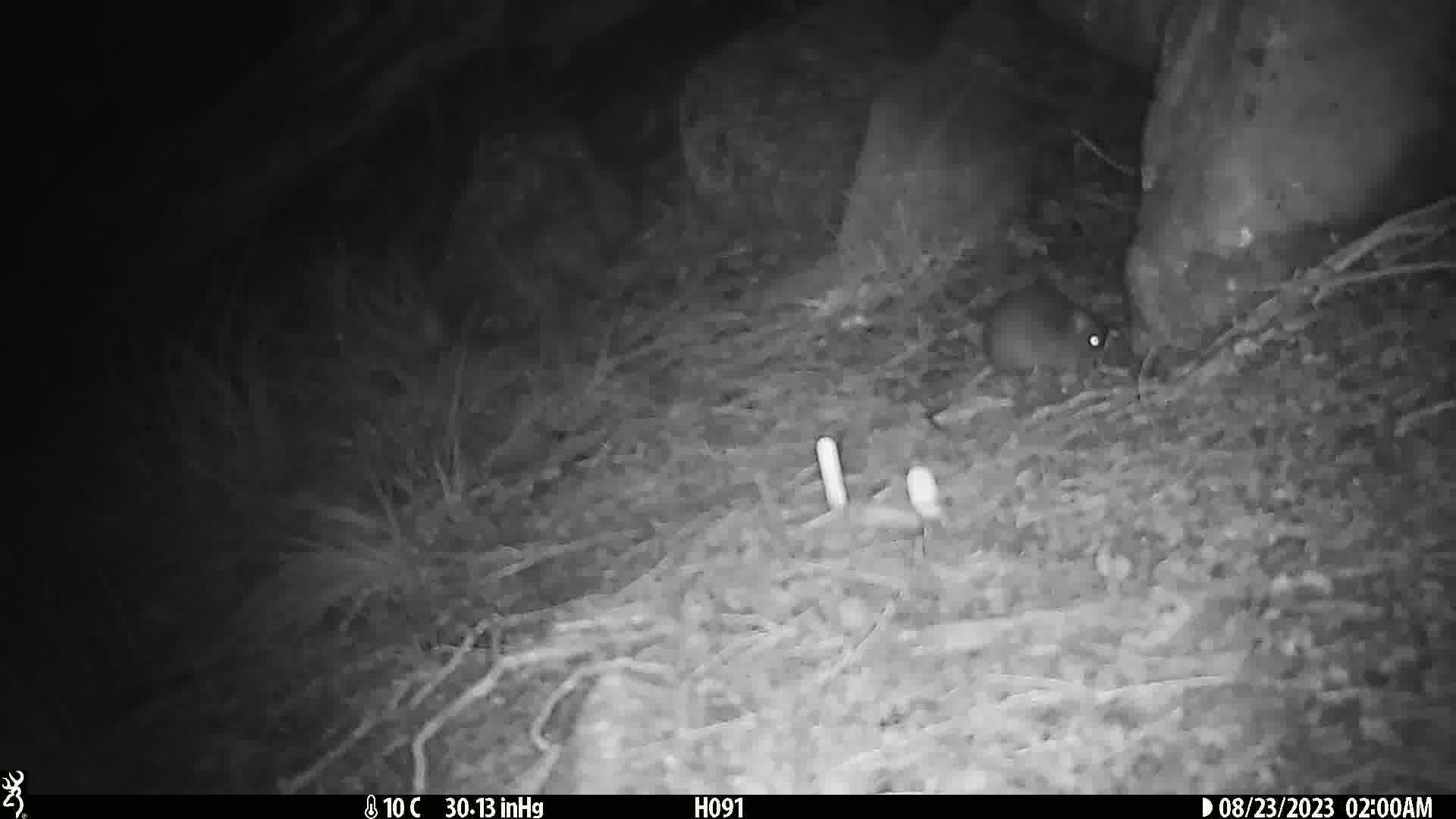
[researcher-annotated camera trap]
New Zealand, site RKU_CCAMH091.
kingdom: Animalia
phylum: Chordata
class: Mammalia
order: Rodentia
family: Muridae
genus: Rattus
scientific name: Rattus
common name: rat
Rat (Rattus).